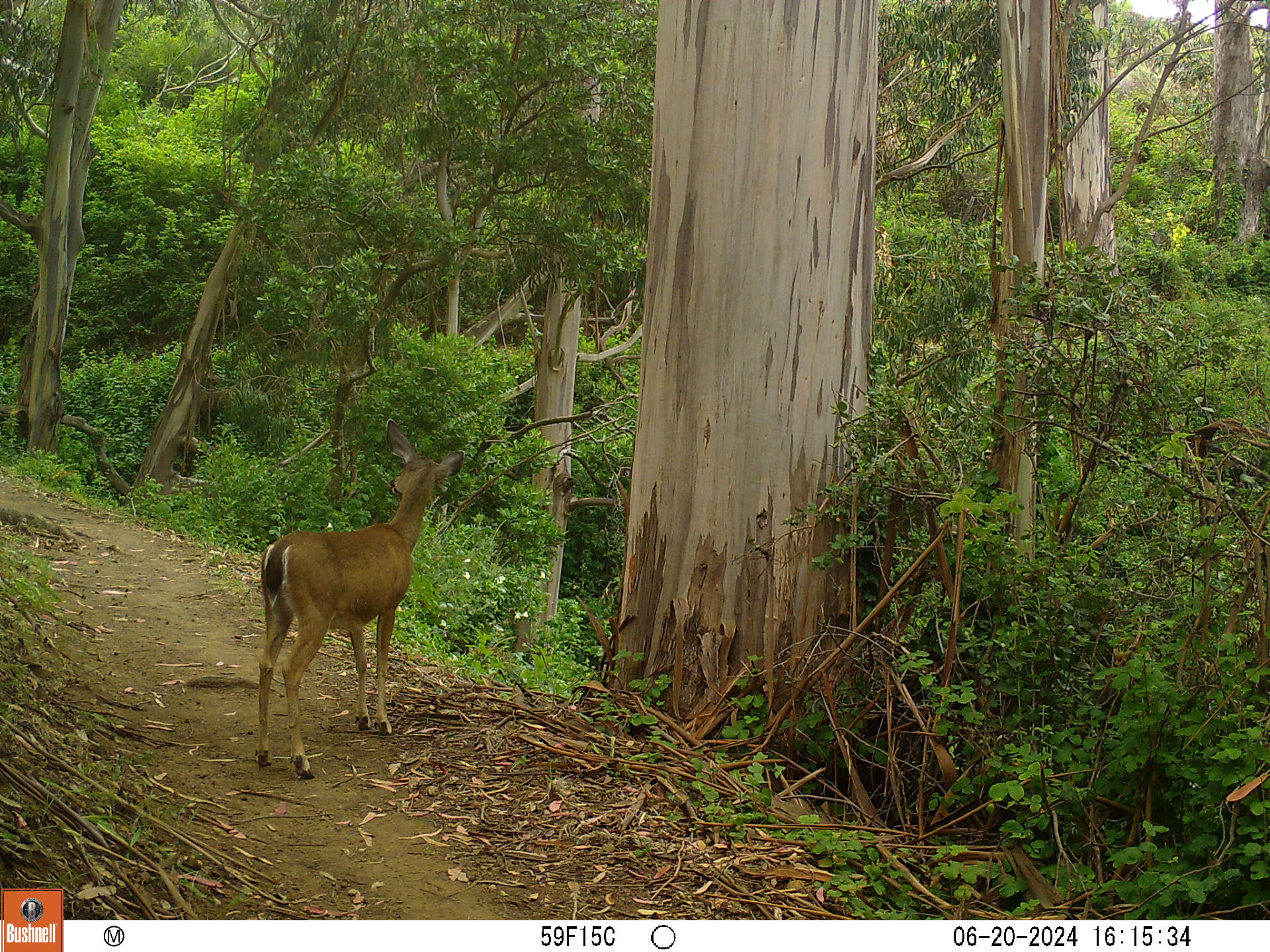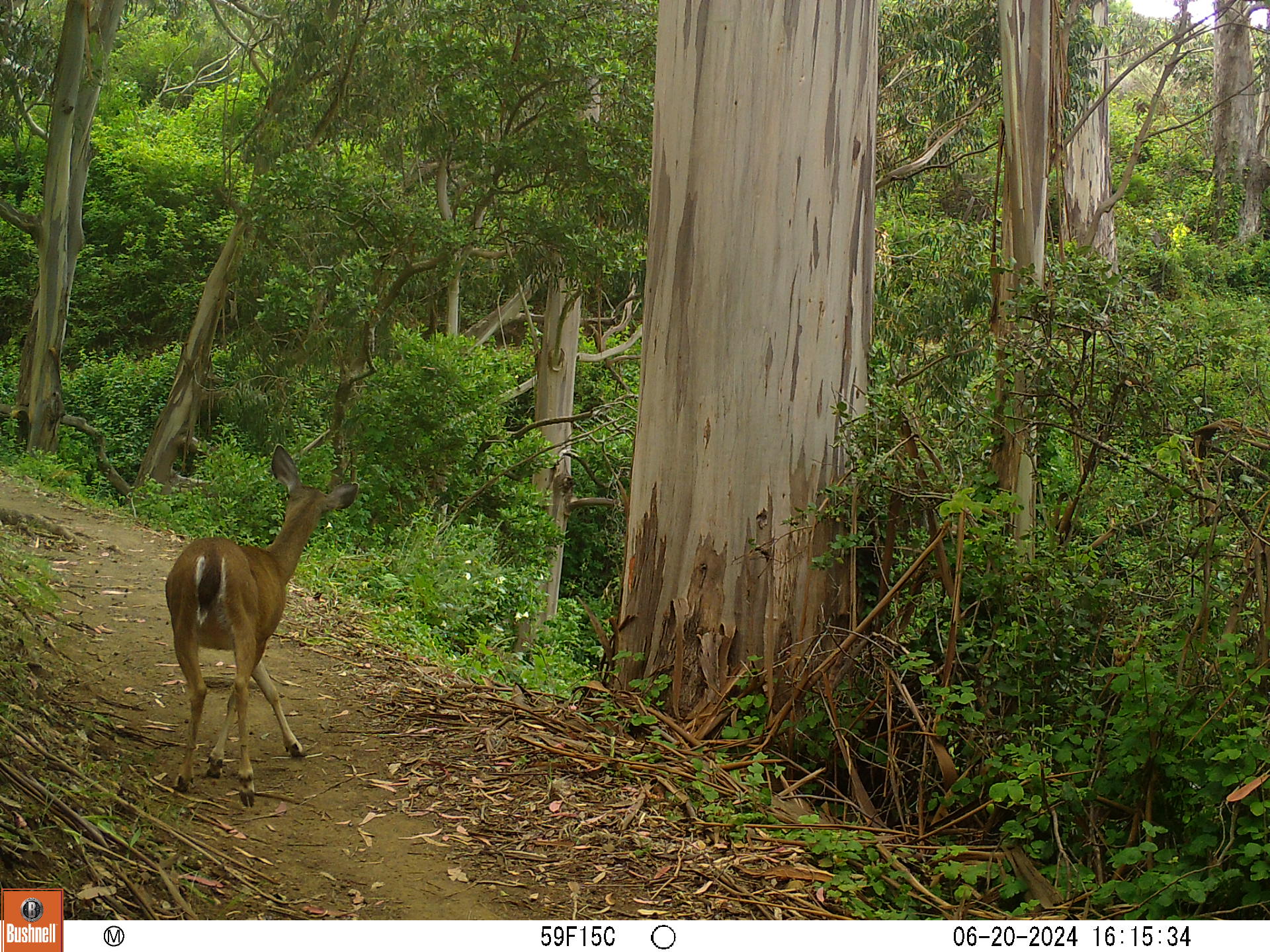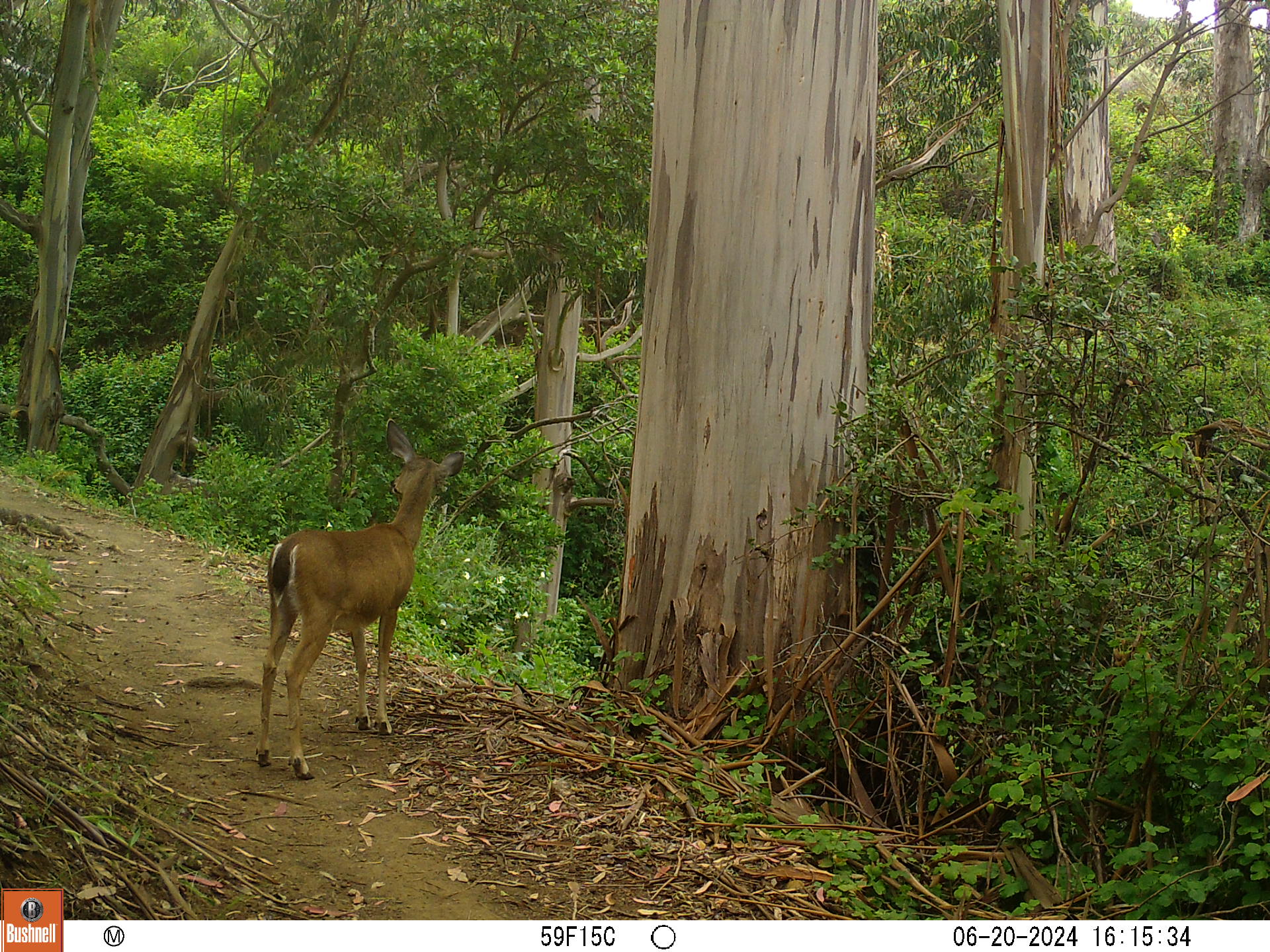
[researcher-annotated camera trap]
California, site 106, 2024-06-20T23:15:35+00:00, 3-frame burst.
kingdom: Animalia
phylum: Chordata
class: Mammalia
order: Artiodactyla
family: Cervidae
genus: Odocoileus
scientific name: Odocoileus hemionus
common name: mule deer